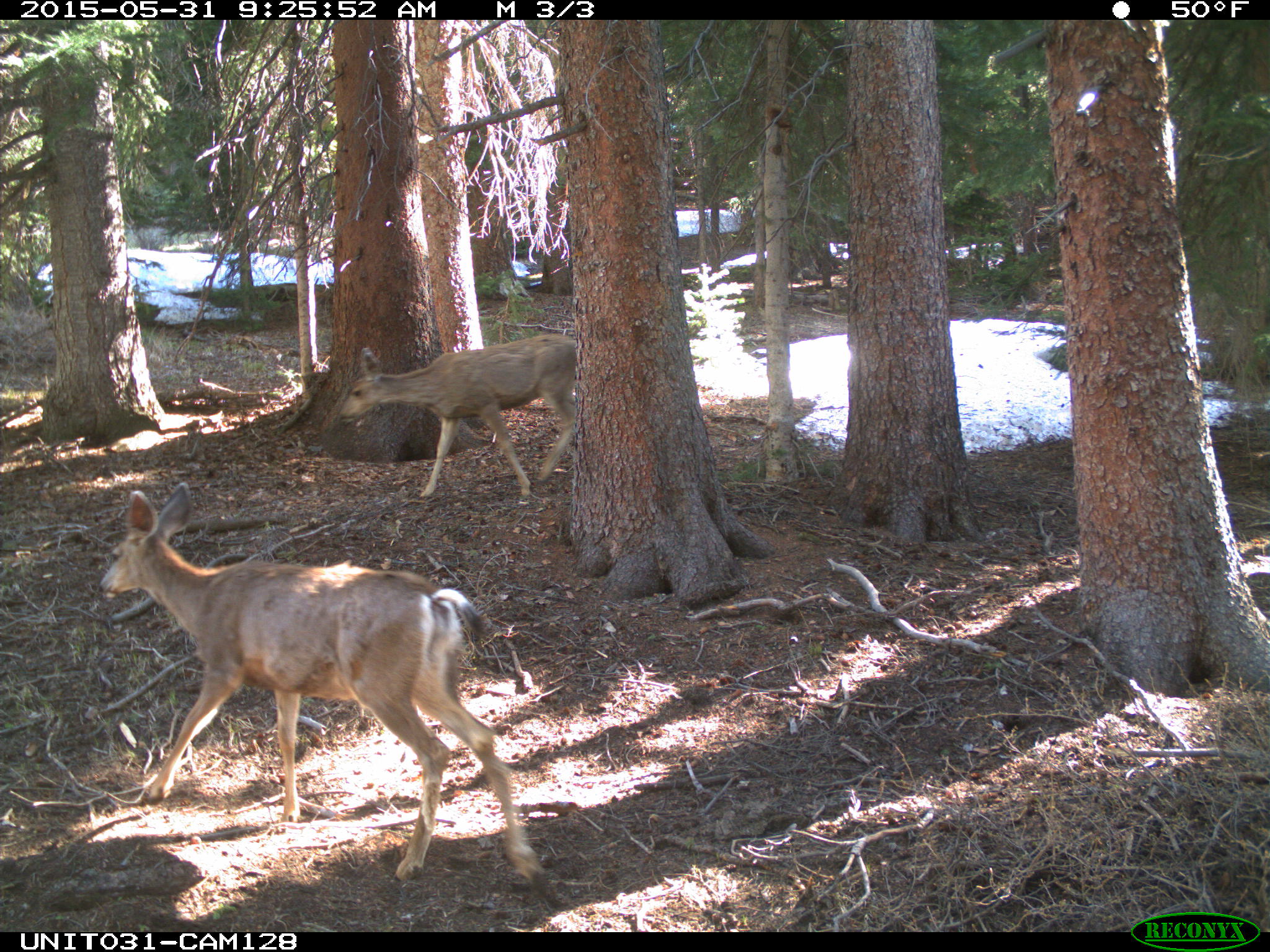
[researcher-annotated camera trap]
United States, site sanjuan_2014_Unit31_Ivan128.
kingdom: Animalia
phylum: Chordata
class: Mammalia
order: Artiodactyla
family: Cervidae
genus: Odocoileus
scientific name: Odocoileus hemionus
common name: mule deer